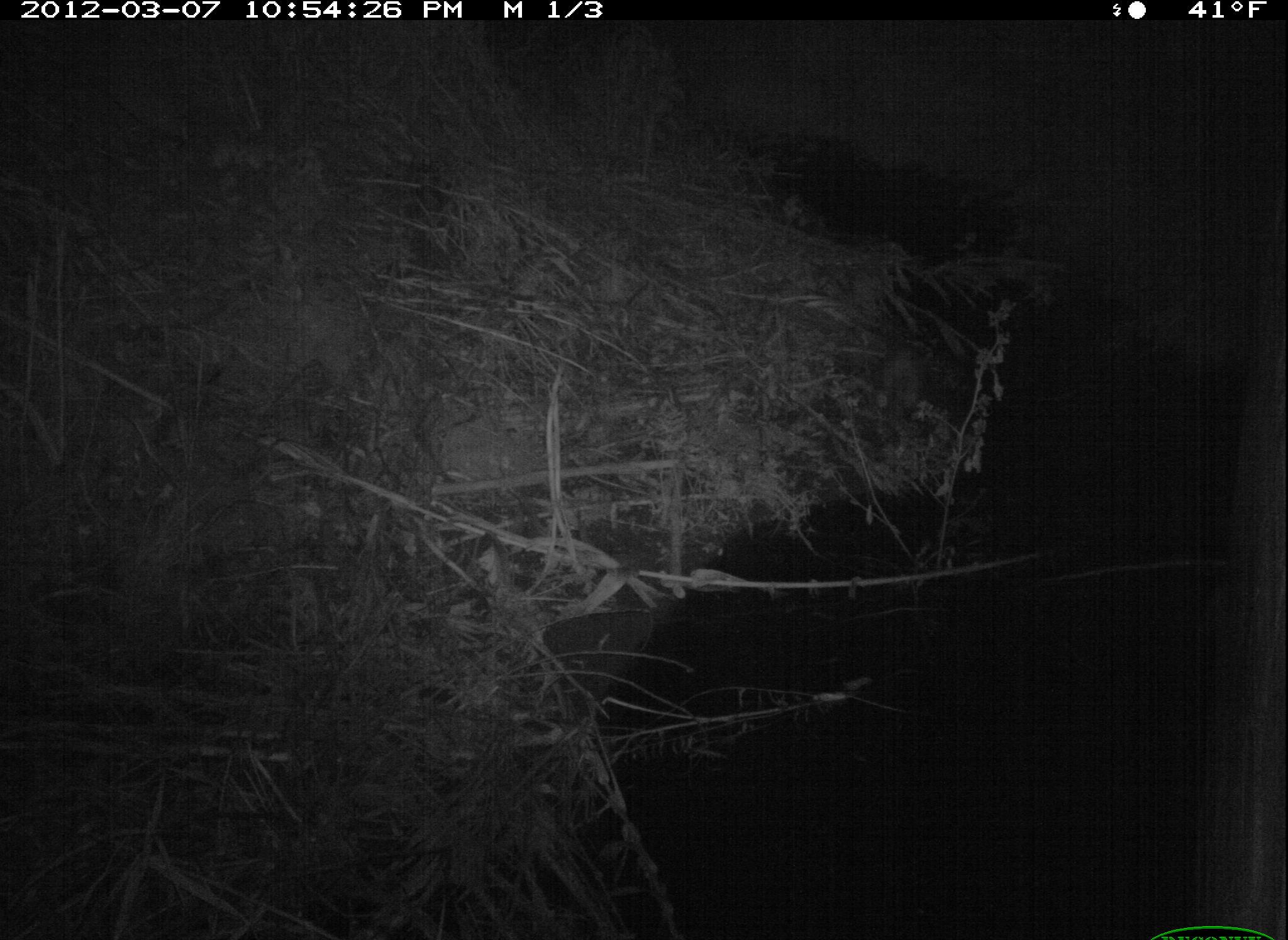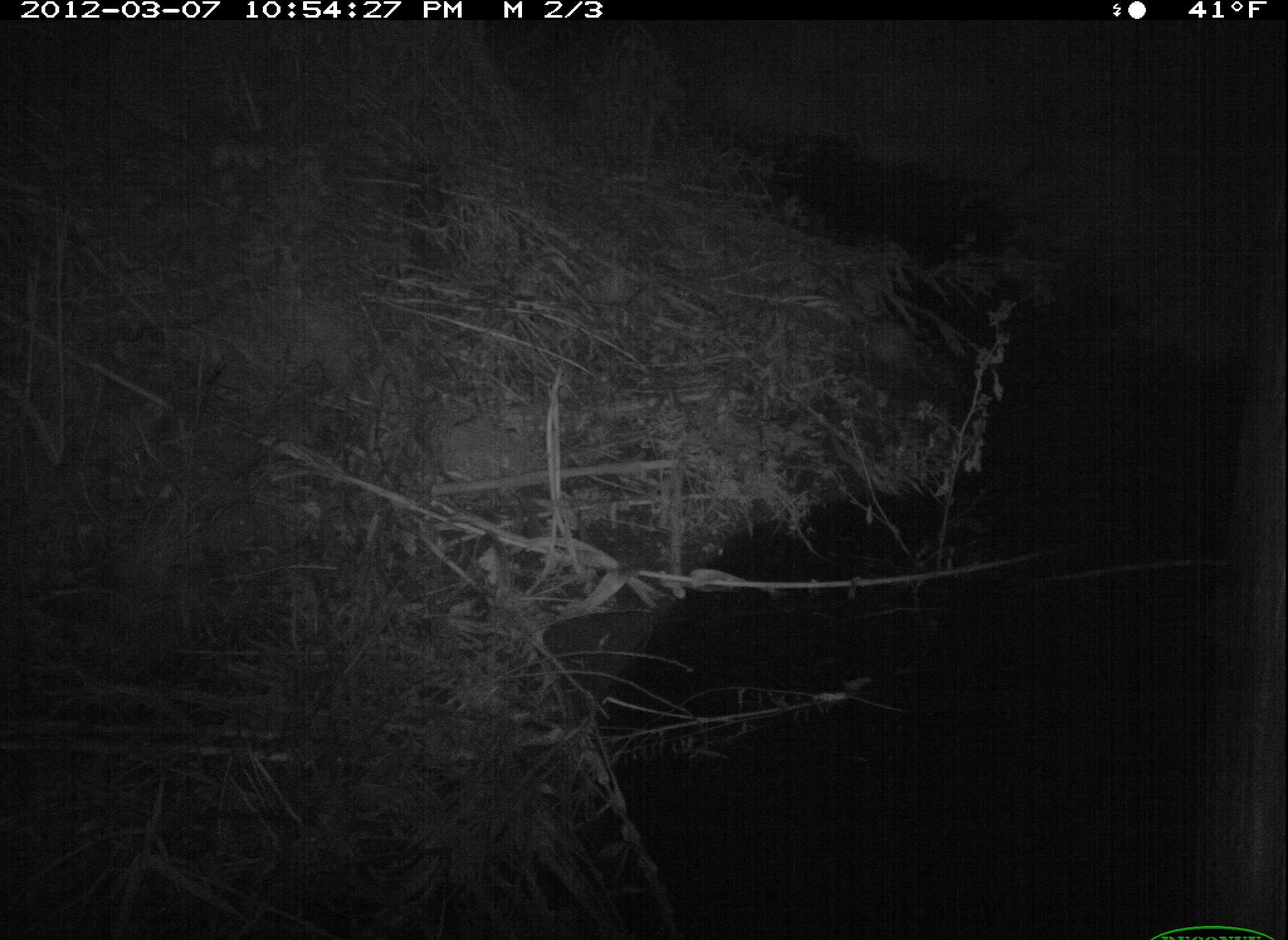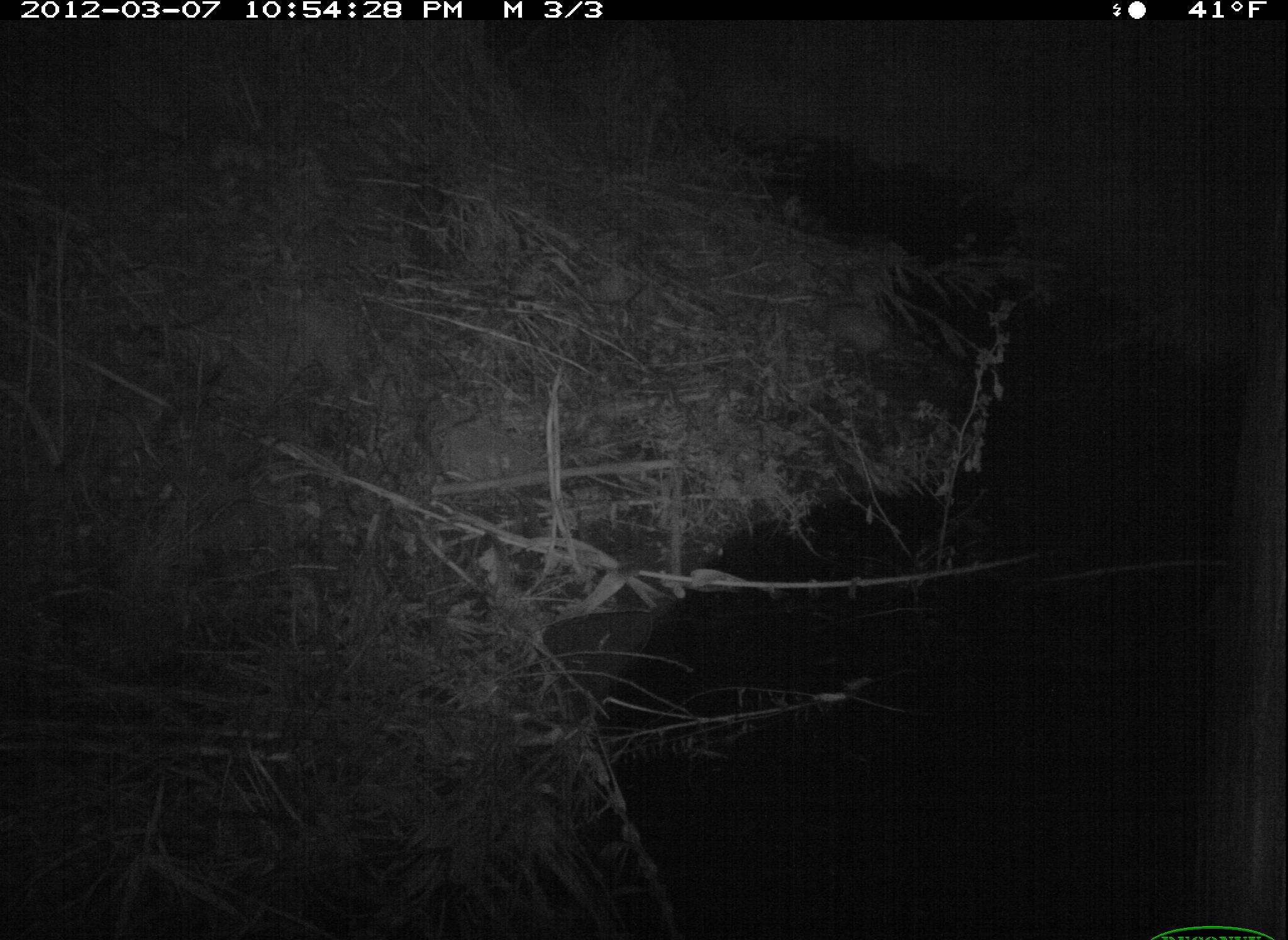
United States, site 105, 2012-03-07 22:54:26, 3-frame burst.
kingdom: Animalia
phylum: Chordata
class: Mammalia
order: Didelphimorphia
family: Didelphidae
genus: Didelphis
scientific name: Didelphis virginiana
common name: virginia opossum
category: opossum